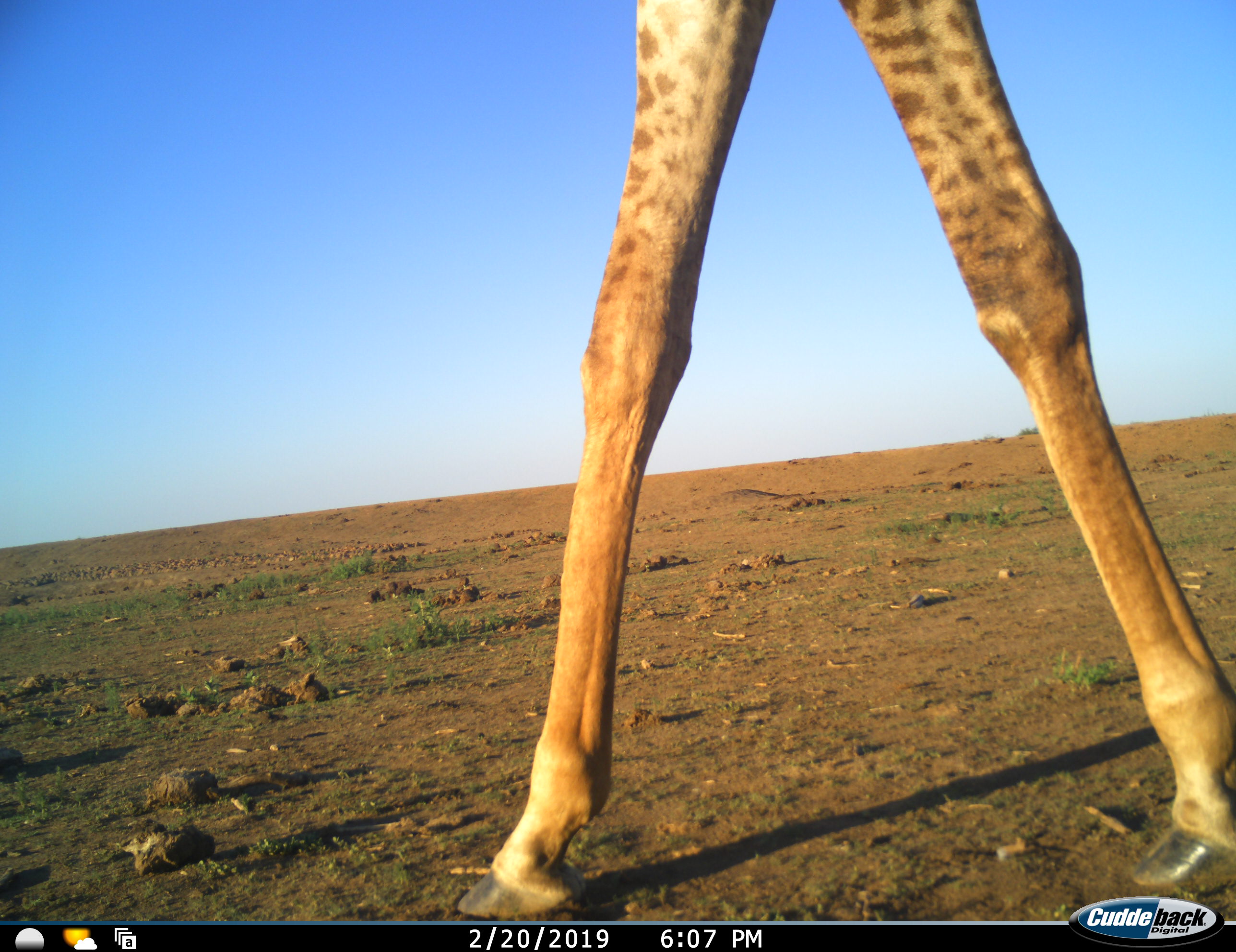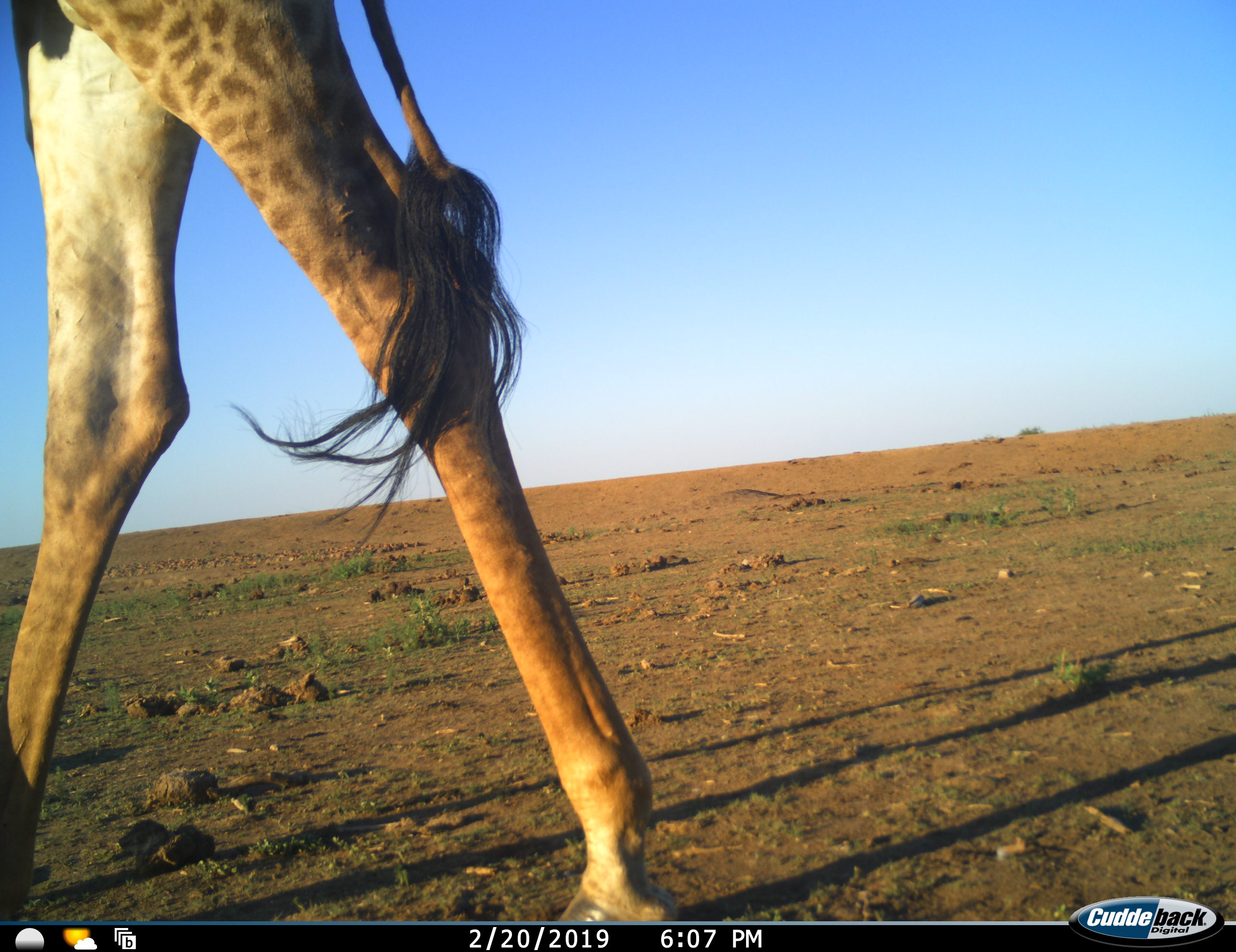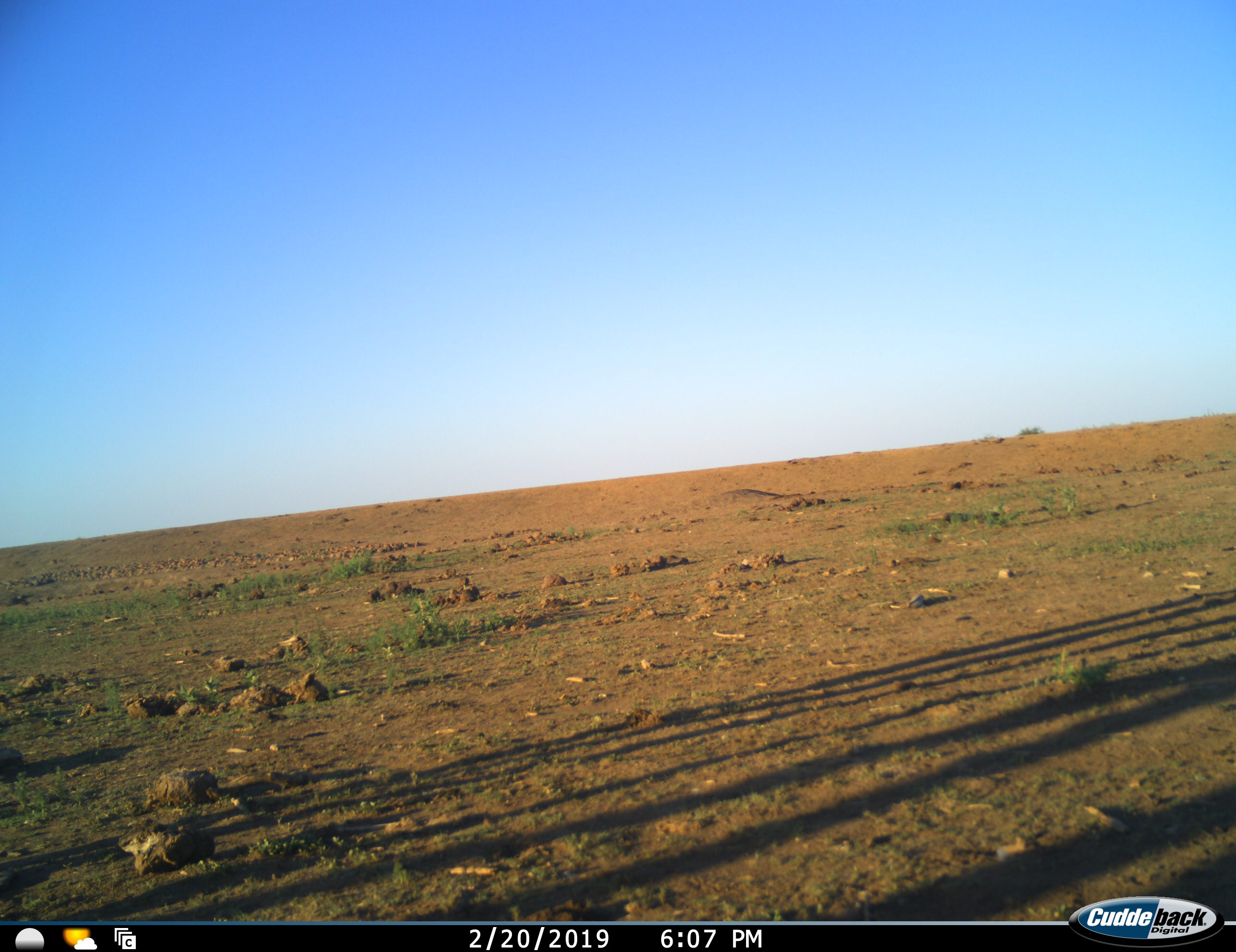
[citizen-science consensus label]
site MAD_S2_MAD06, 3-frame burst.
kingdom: Animalia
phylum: Chordata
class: Mammalia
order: Artiodactyla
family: Giraffidae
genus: Giraffa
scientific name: Giraffa camelopardalis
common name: giraffe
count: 1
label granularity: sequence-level